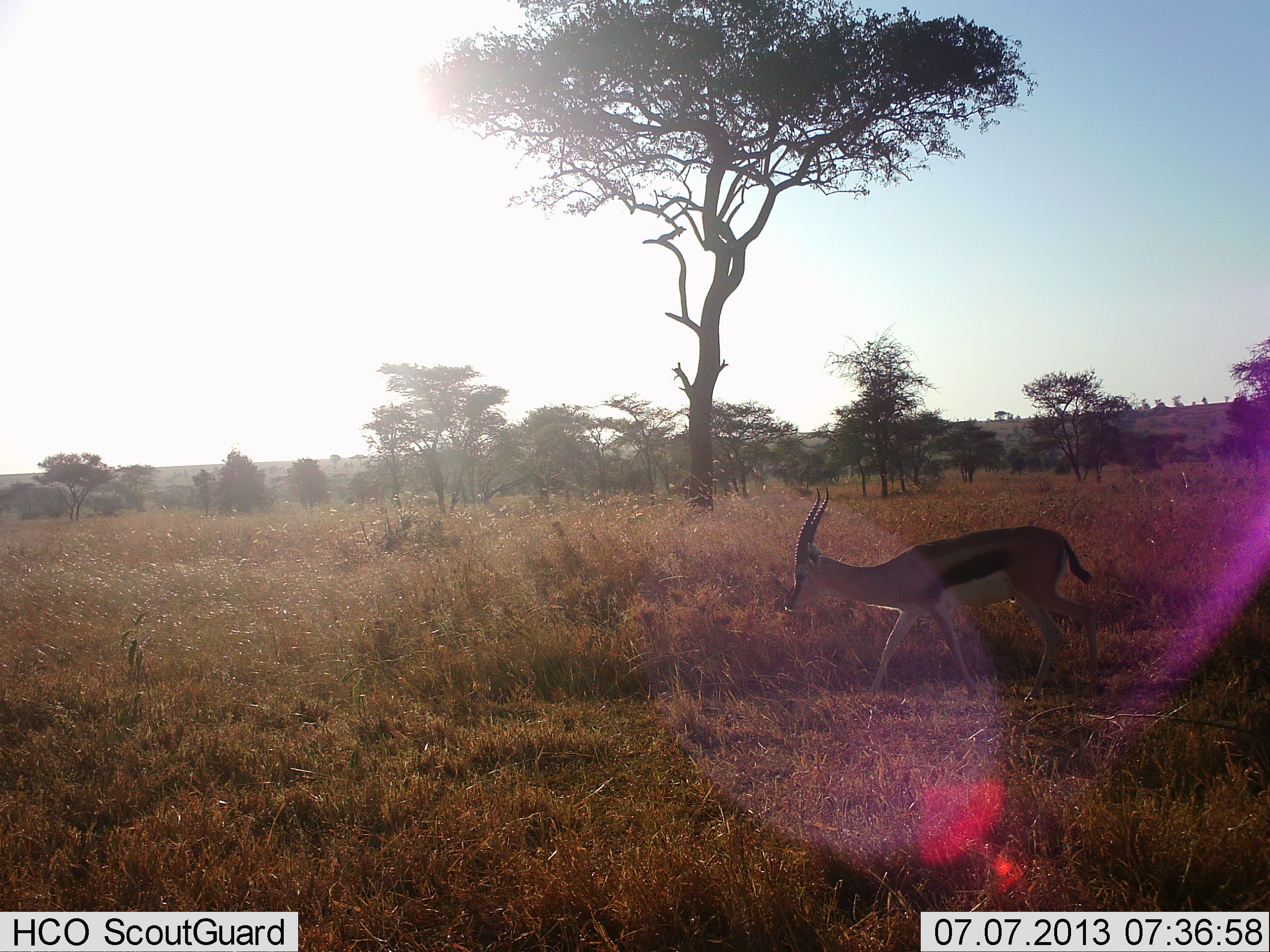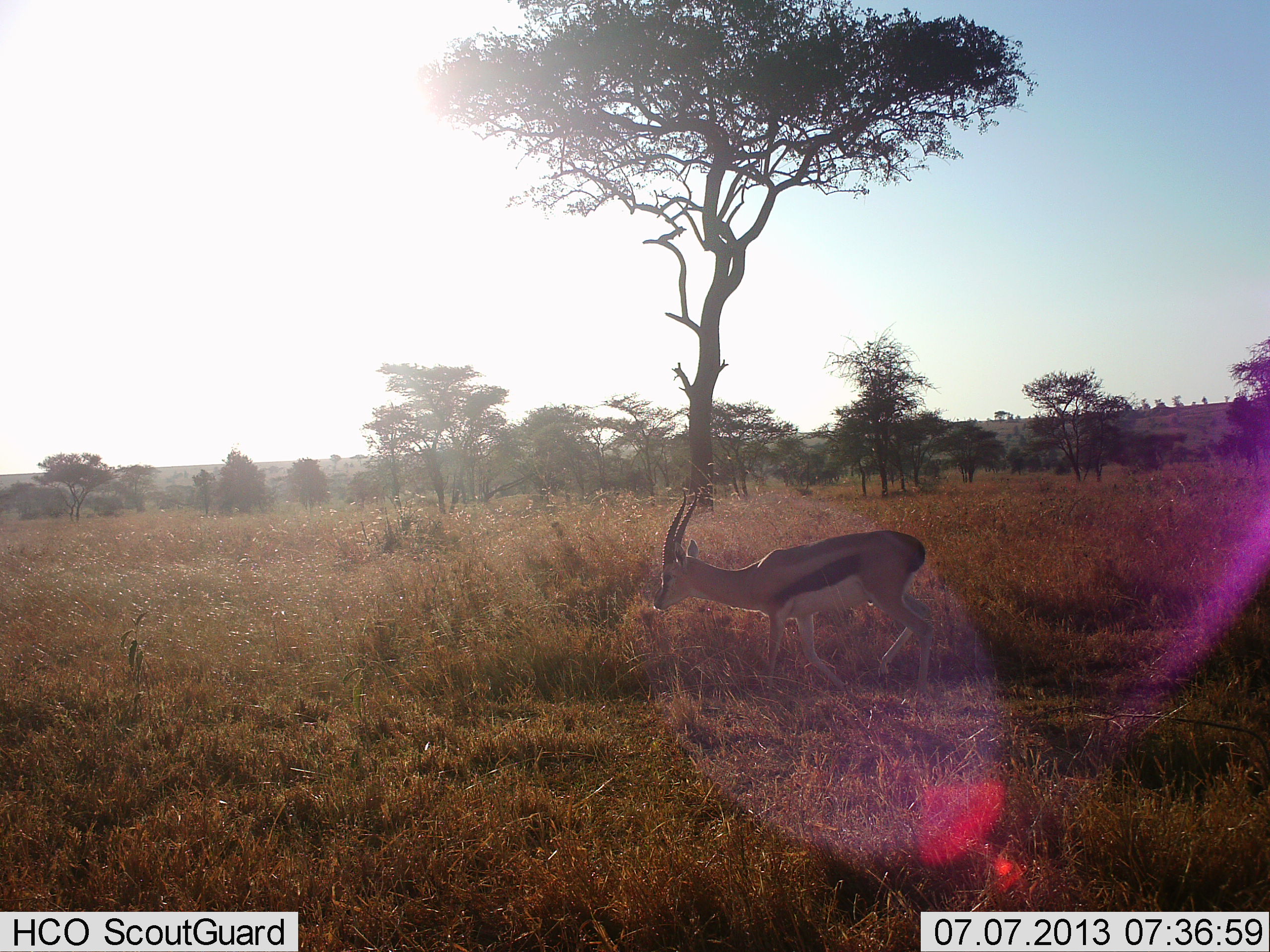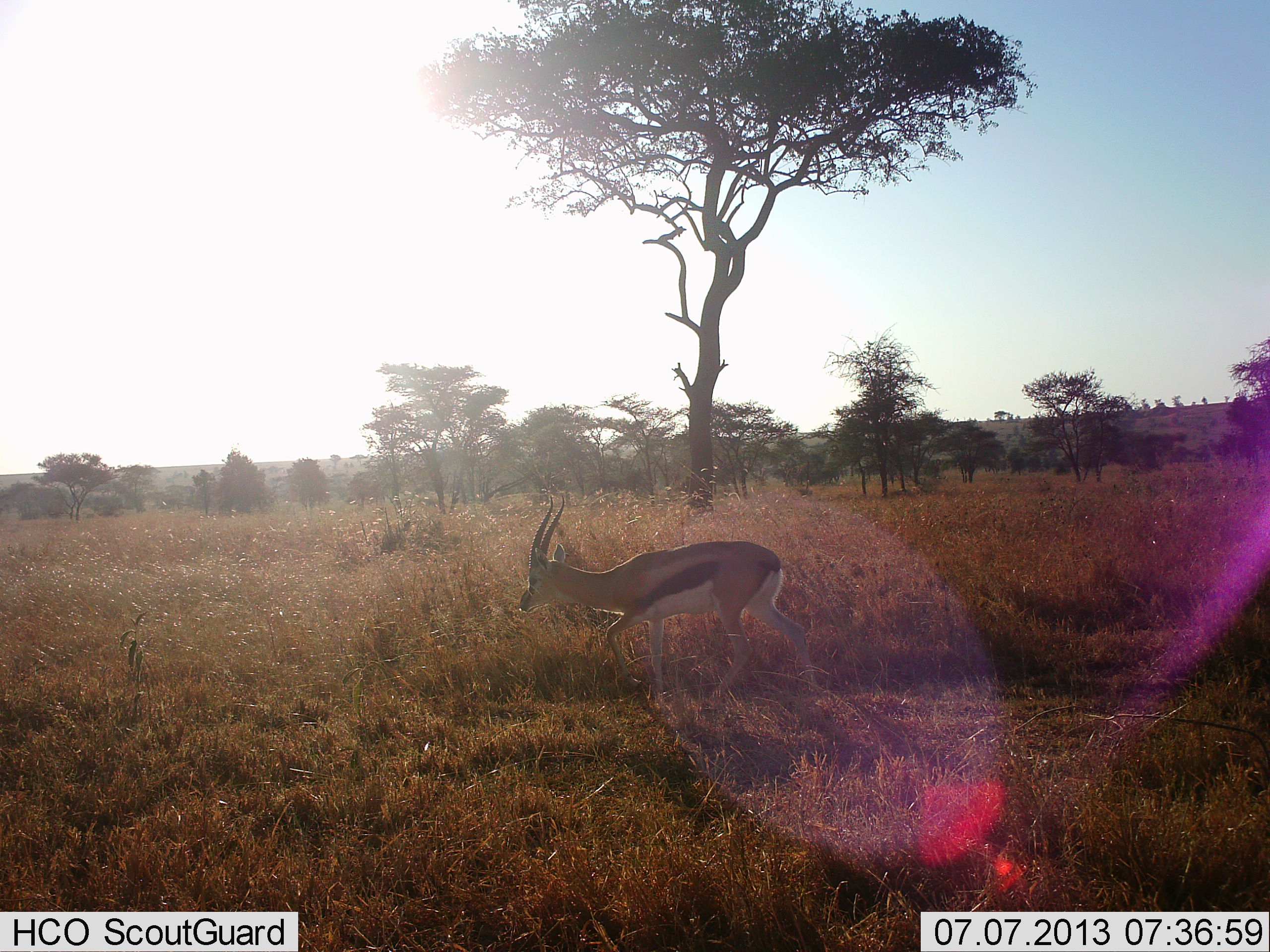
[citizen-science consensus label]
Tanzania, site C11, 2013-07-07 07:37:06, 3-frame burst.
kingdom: Animalia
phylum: Chordata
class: Mammalia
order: Artiodactyla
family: Bovidae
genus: Eudorcas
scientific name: Eudorcas thomsonii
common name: thomson's gazelle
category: gazellethomsons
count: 1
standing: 9%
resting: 0%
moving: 89%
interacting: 0%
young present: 0%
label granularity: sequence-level